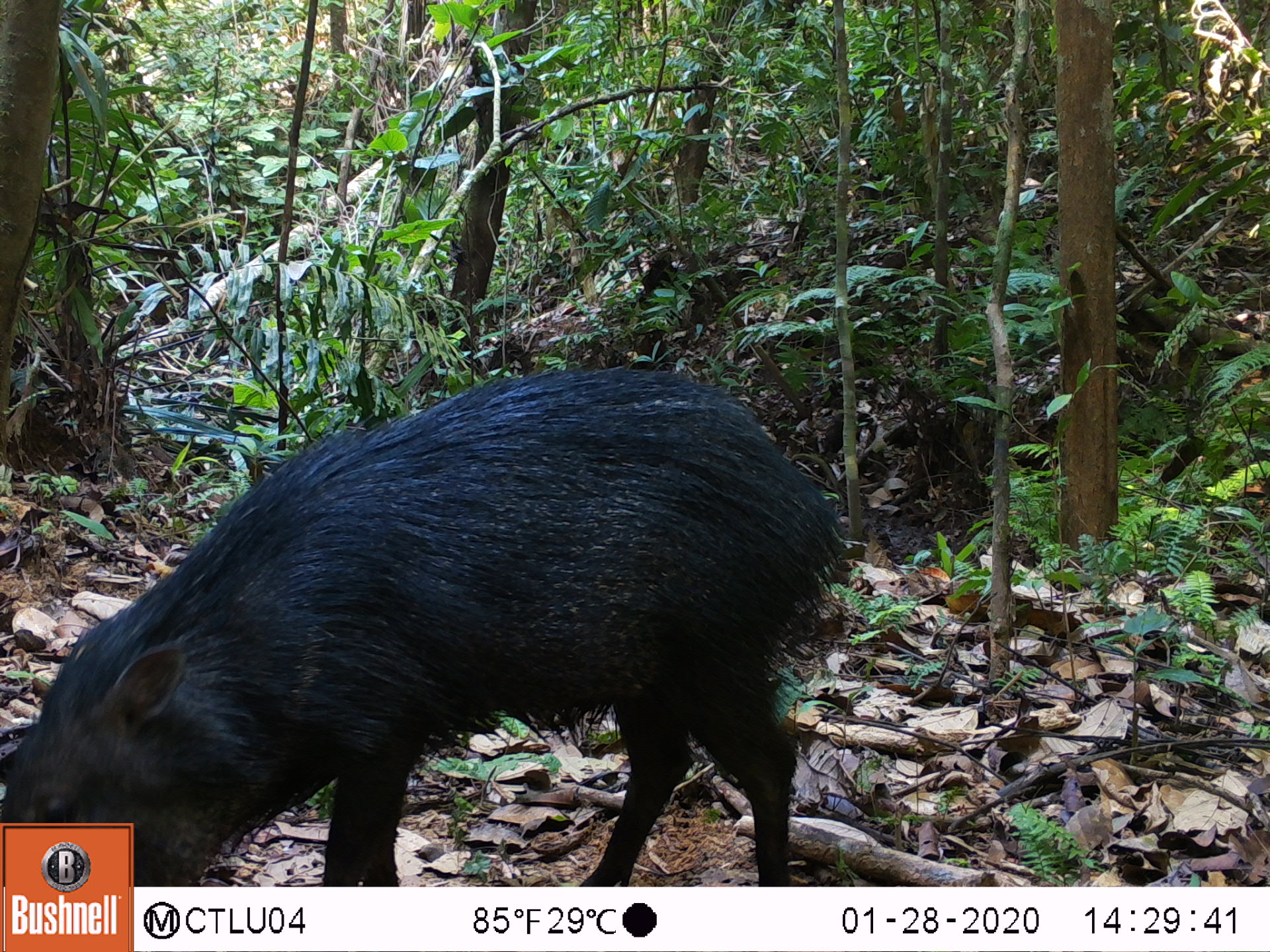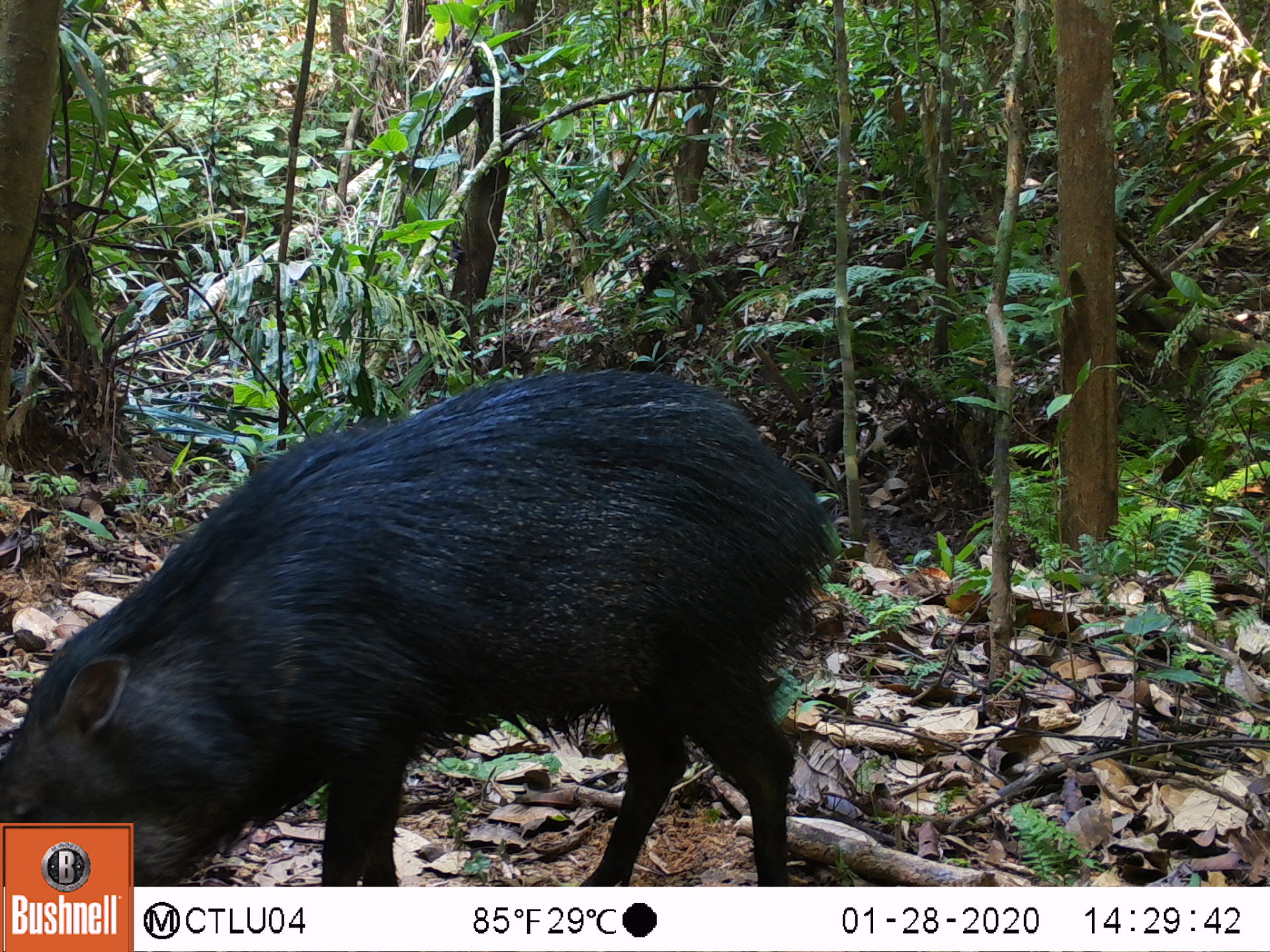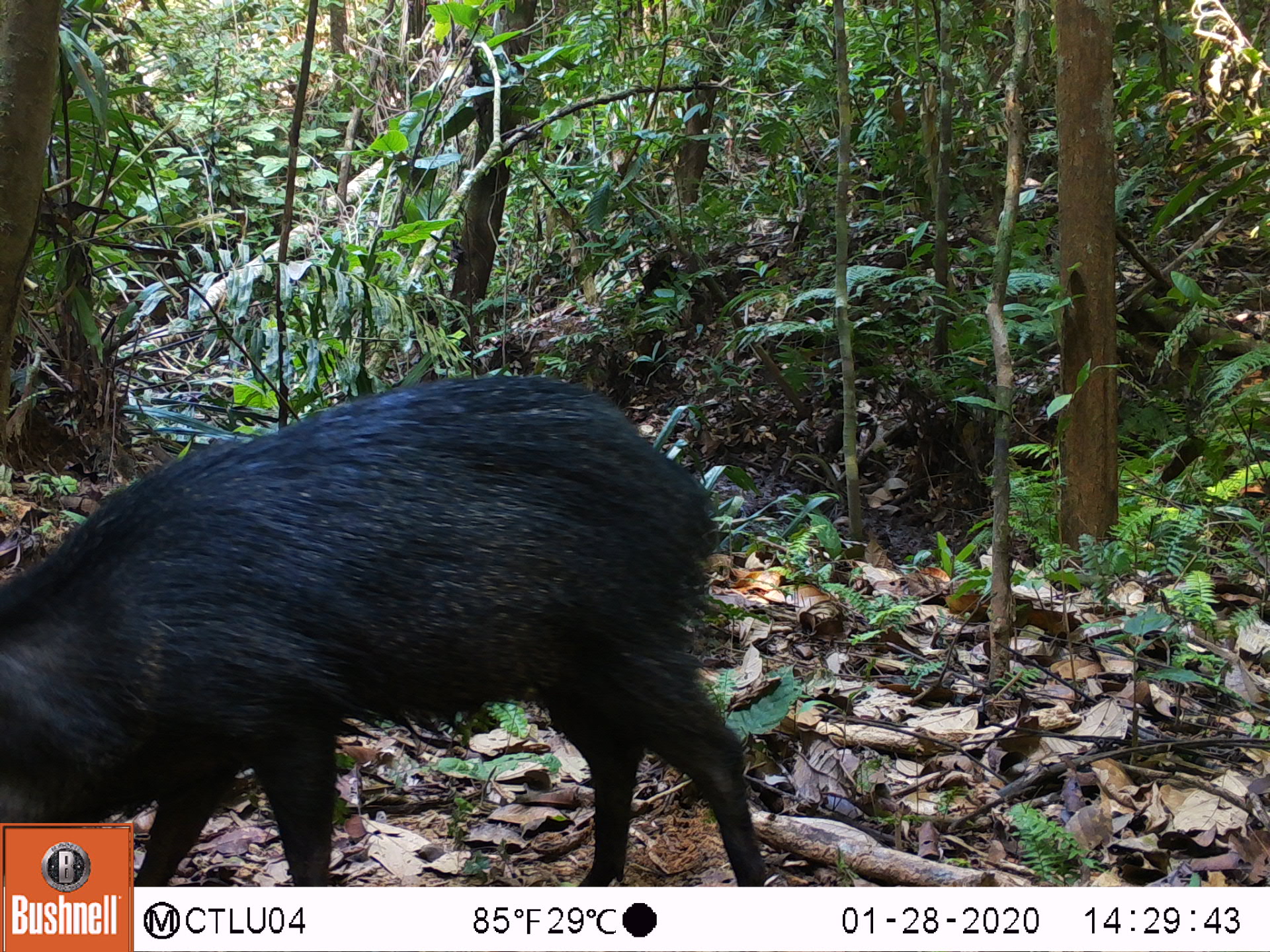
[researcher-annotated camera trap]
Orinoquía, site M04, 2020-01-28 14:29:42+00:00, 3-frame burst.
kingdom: Animalia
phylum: Chordata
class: Mammalia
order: Artiodactyla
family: Tayassuidae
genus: Pecari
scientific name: Pecari tajacu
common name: collared peccary